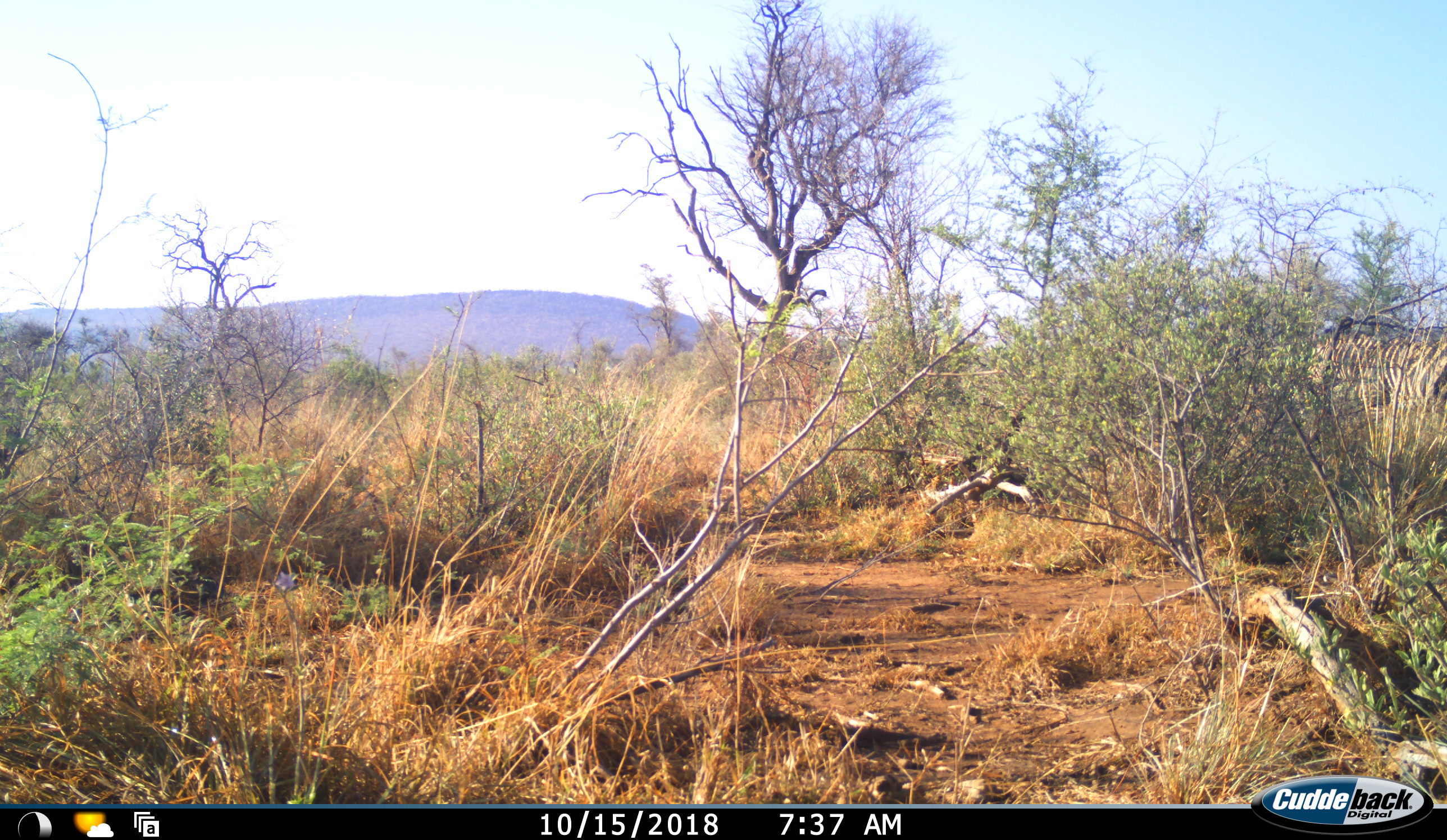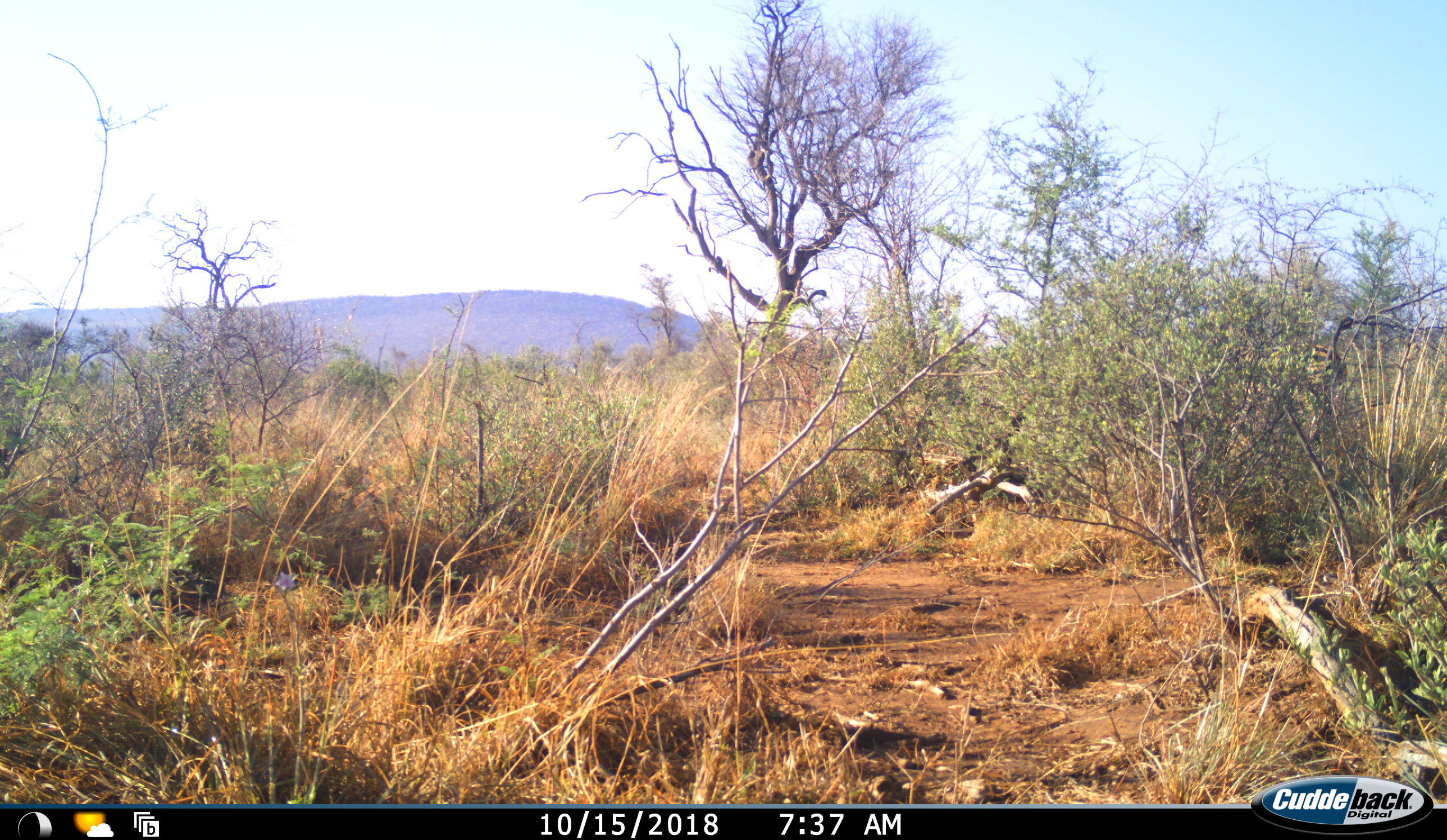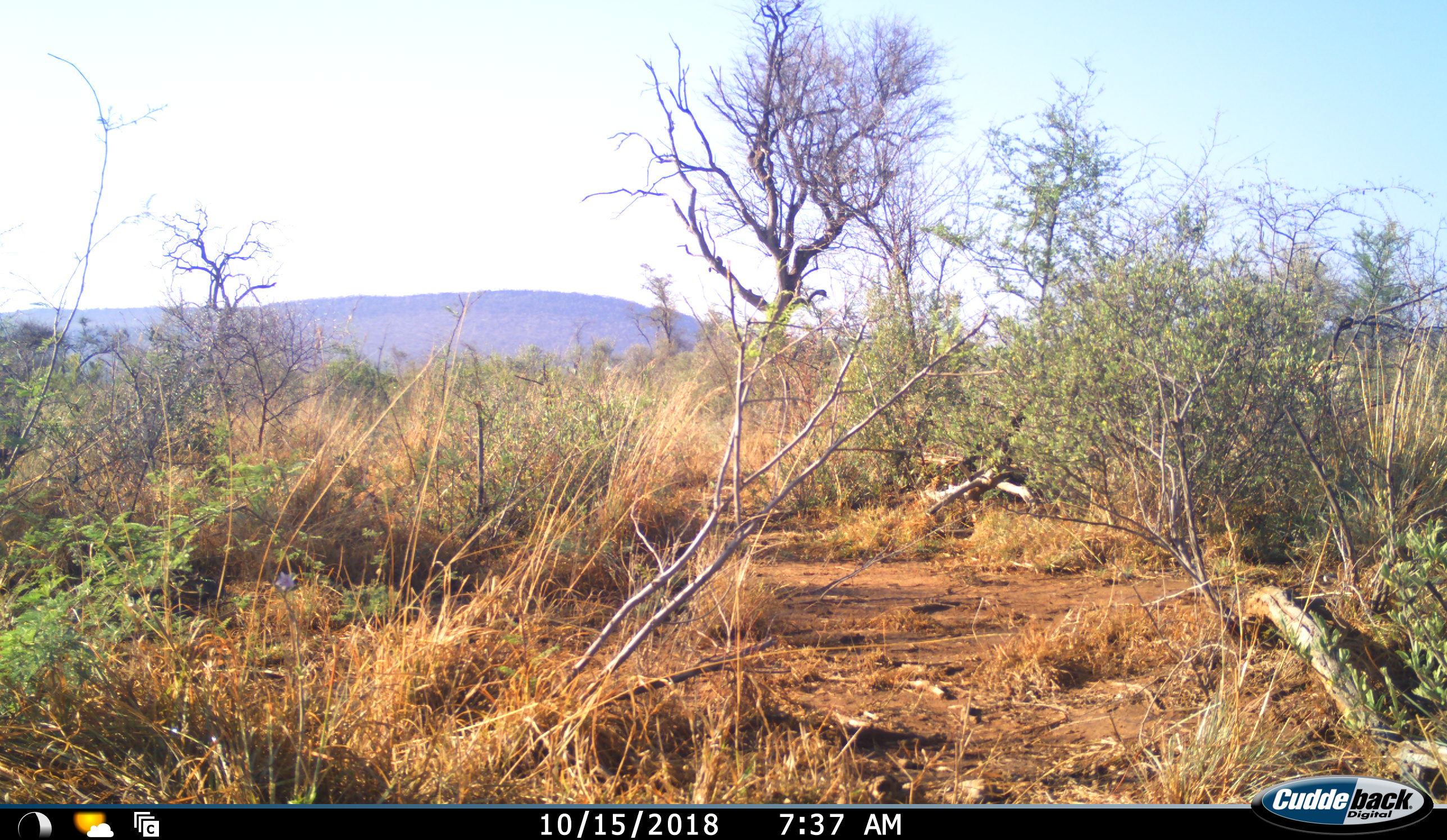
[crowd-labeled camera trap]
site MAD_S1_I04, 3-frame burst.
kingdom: Animalia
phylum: Chordata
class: Mammalia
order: Perissodactyla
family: Equidae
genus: Equus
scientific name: Equus quagga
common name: plains zebra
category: zebraplains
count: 1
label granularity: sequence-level